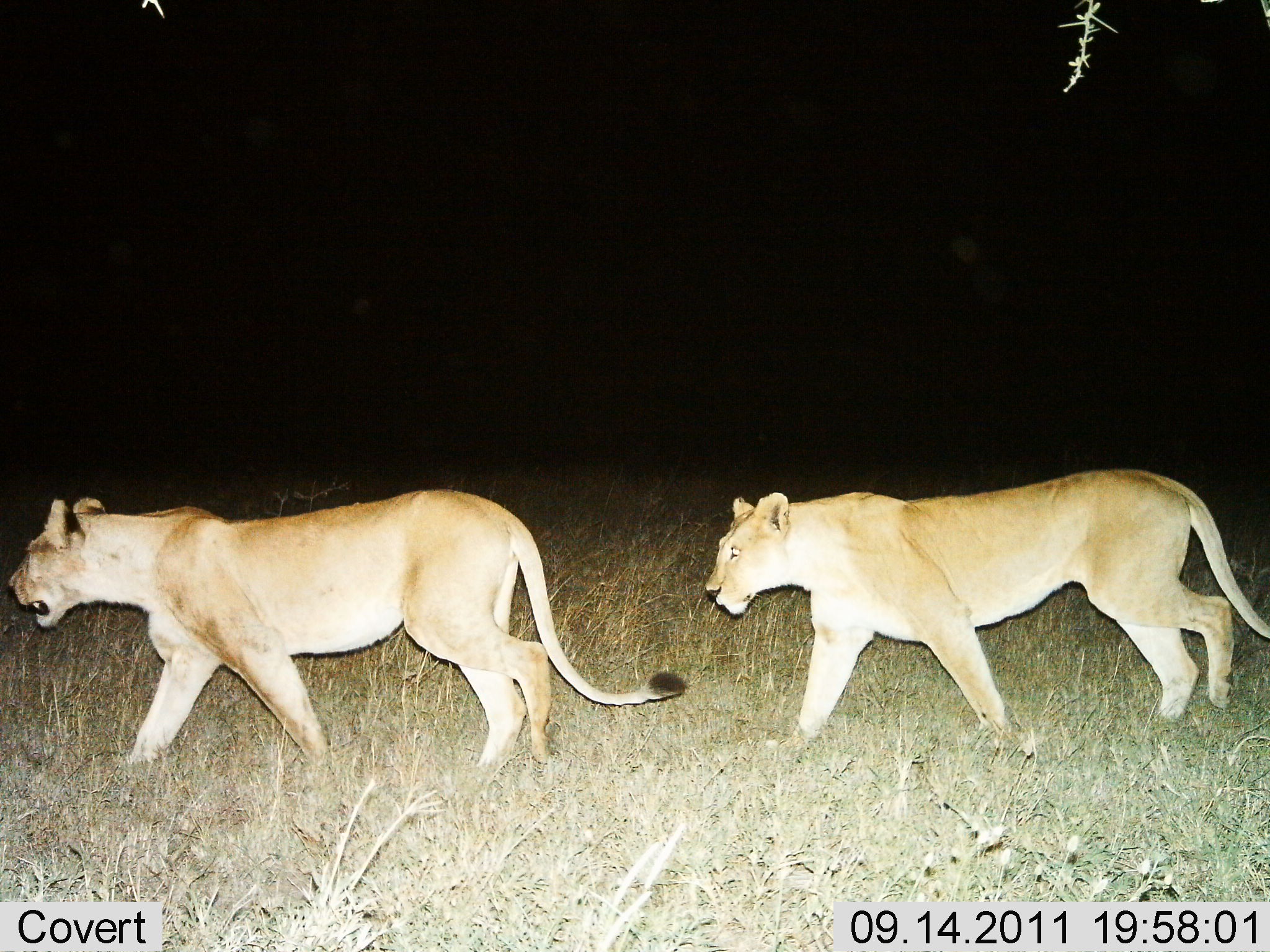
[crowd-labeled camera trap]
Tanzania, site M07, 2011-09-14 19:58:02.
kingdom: Animalia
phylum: Chordata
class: Mammalia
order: Carnivora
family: Felidae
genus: Panthera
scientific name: Panthera leo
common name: lion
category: lionfemale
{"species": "lionfemale (lion) (Panthera leo)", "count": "2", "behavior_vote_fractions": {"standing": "7%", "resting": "0%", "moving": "93%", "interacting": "0%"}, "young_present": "0%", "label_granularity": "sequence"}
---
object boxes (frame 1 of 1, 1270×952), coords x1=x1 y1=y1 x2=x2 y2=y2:
animal: x1=7 y1=489 x2=687 y2=803; x1=704 y1=467 x2=1270 y2=763